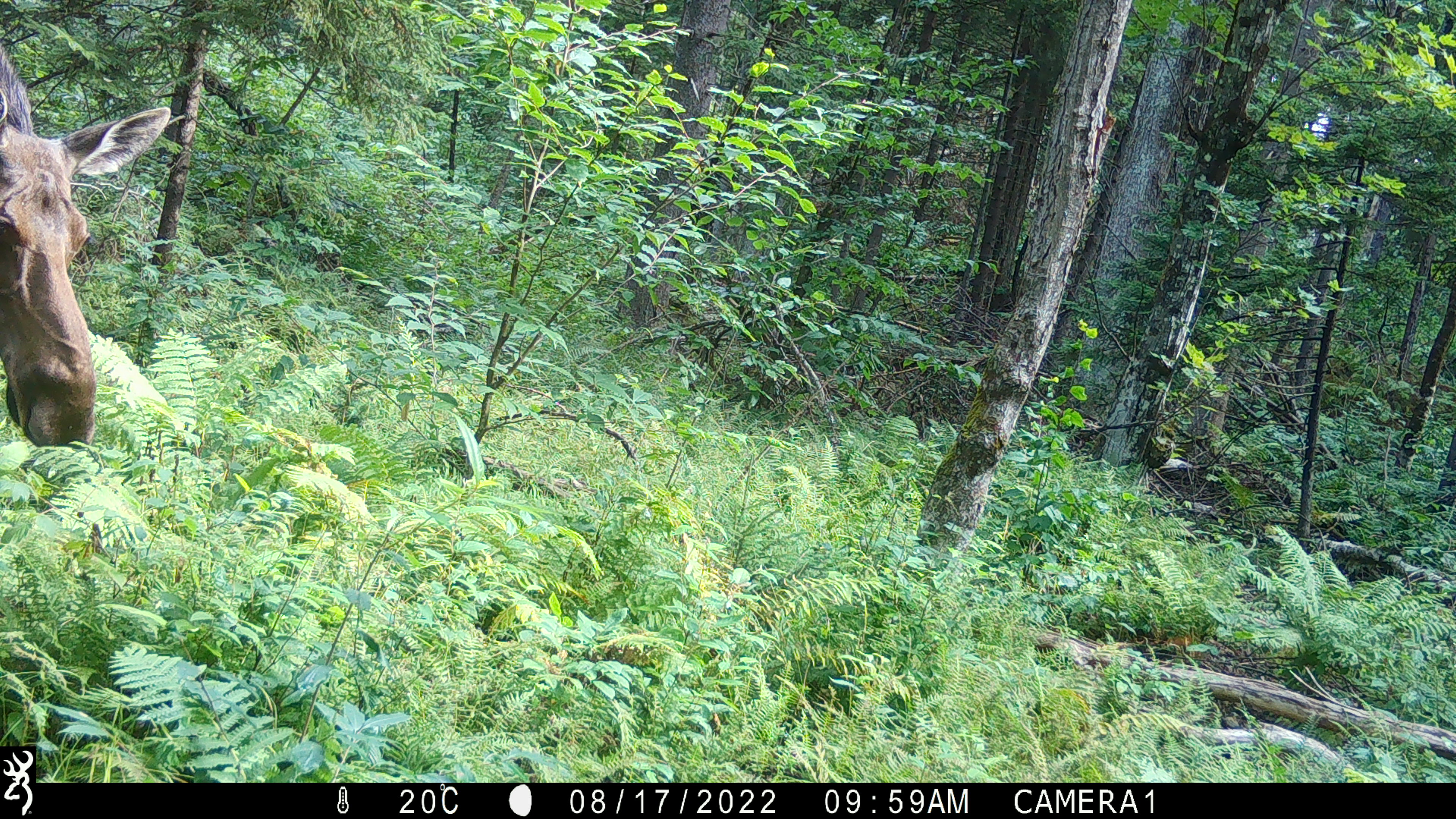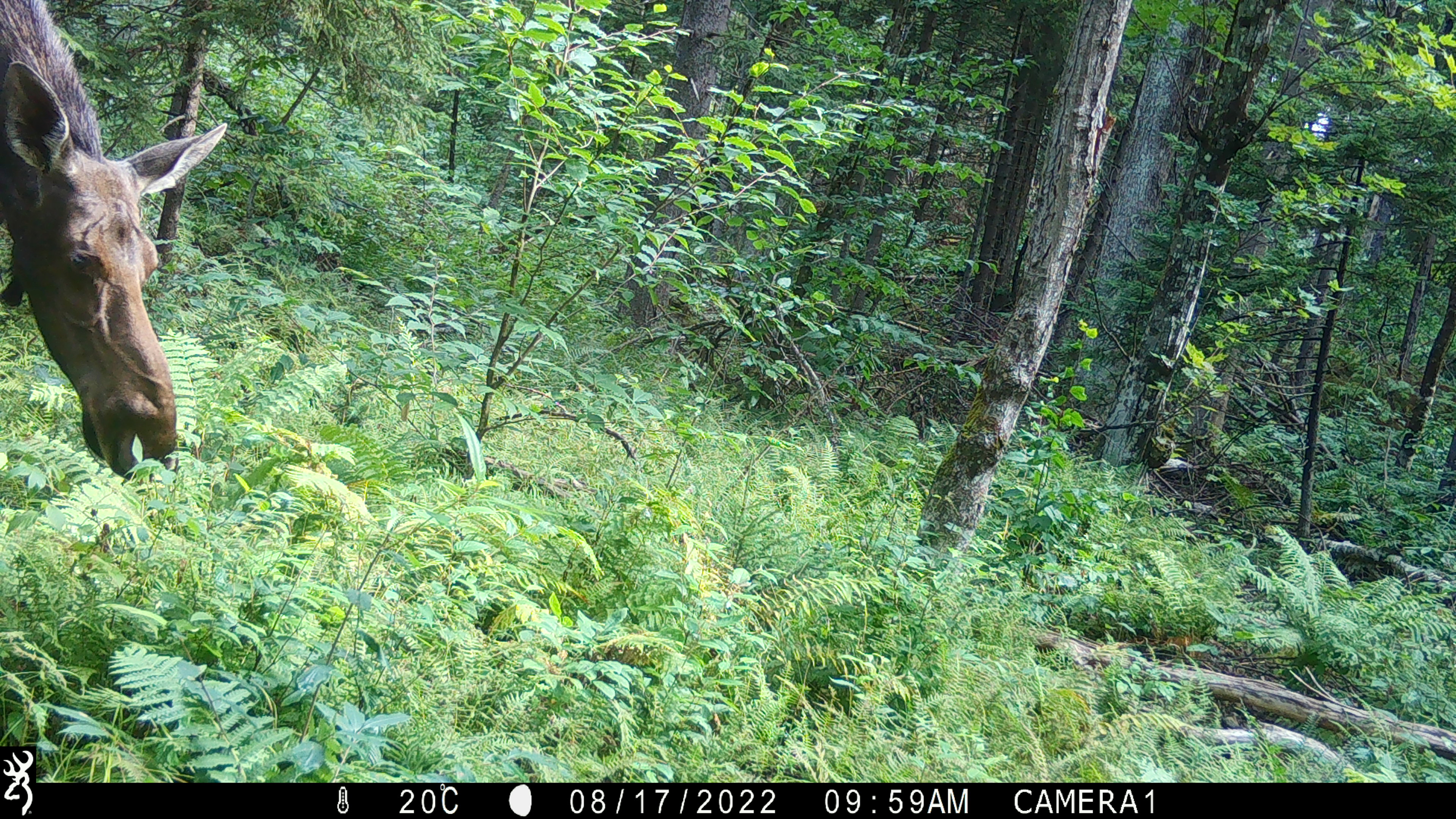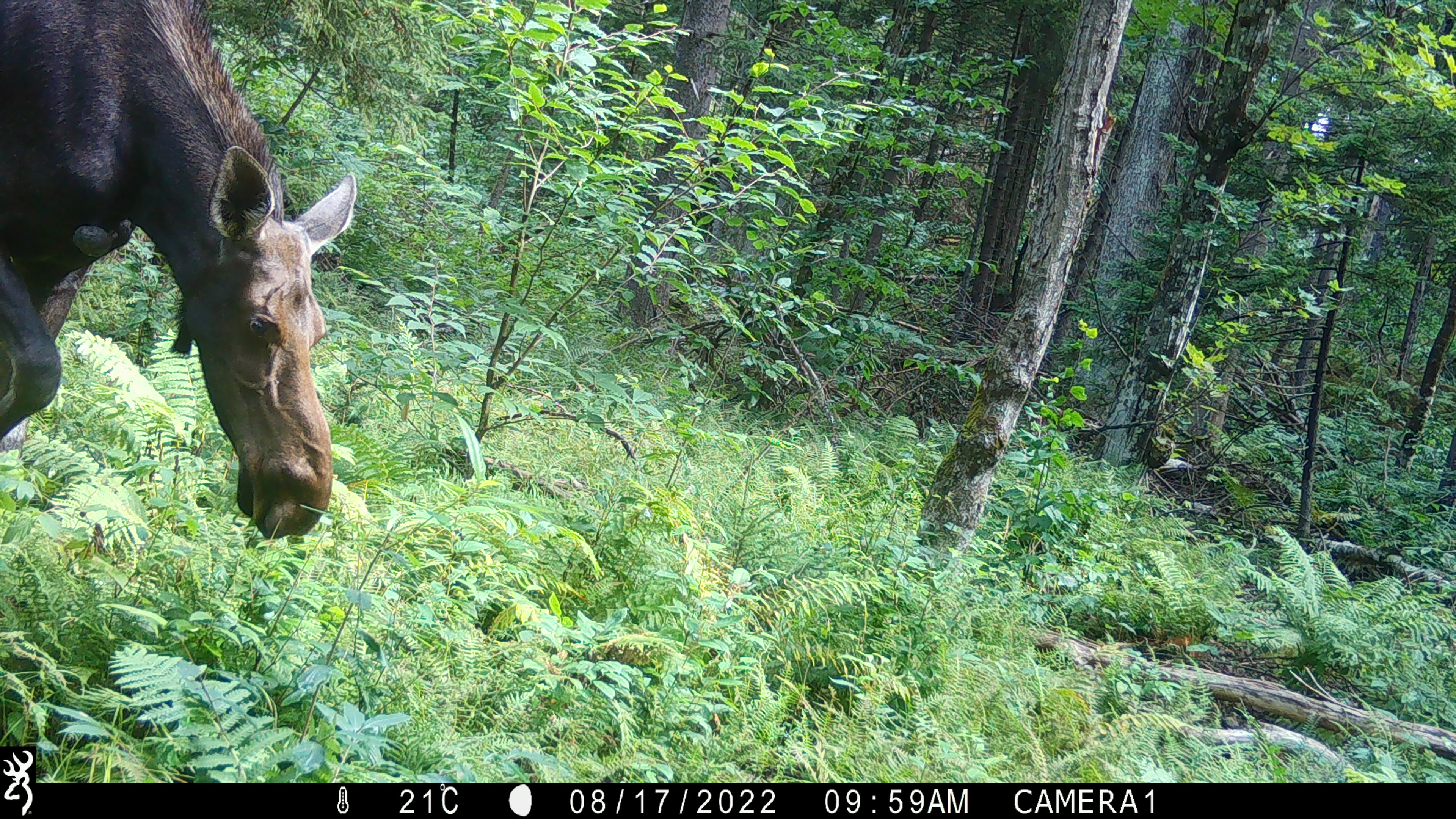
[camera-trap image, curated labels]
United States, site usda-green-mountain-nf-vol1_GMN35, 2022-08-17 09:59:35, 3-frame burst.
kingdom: Animalia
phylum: Chordata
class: Mammalia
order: Artiodactyla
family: Cervidae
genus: Alces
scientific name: Alces alces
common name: moose